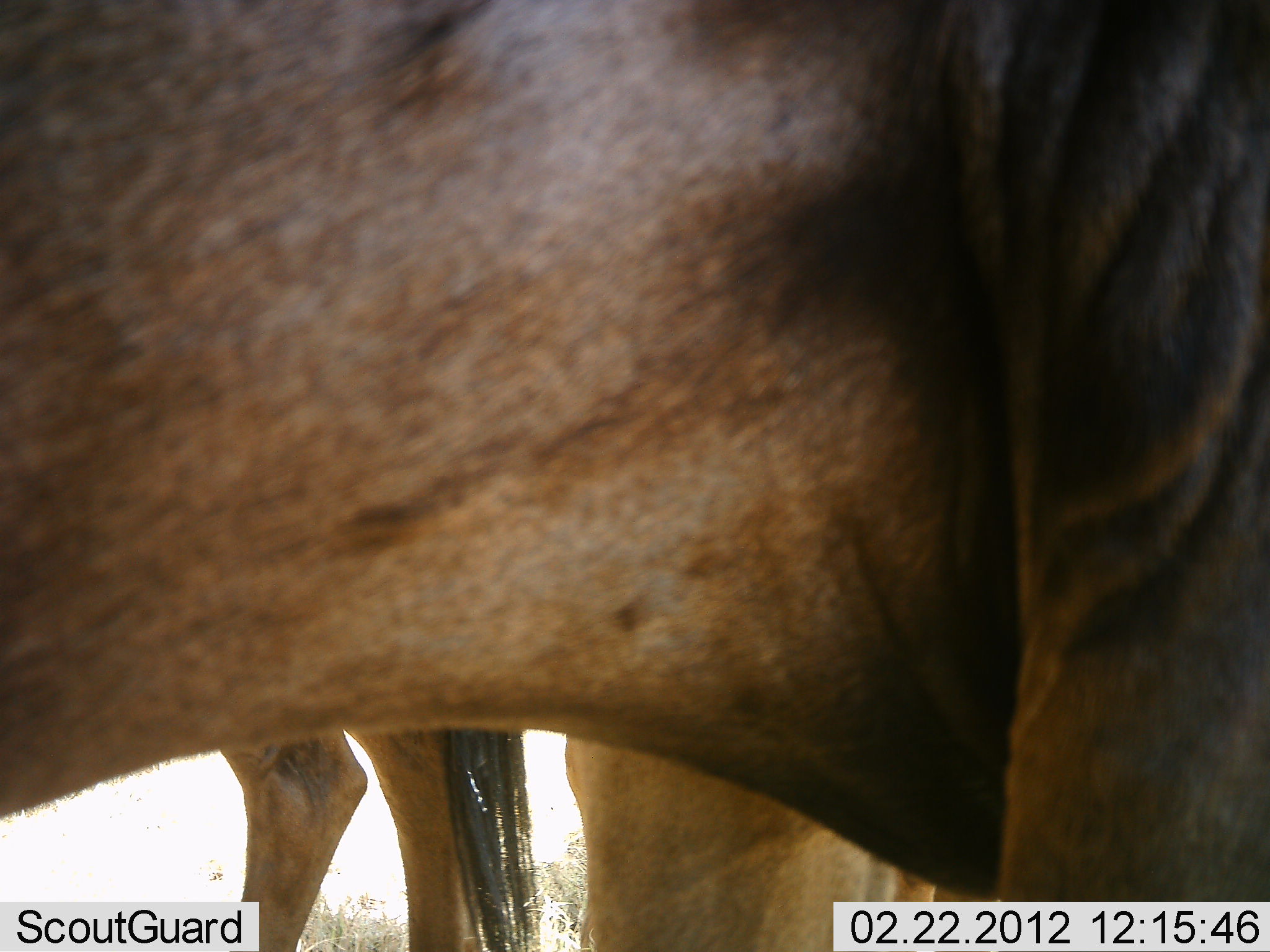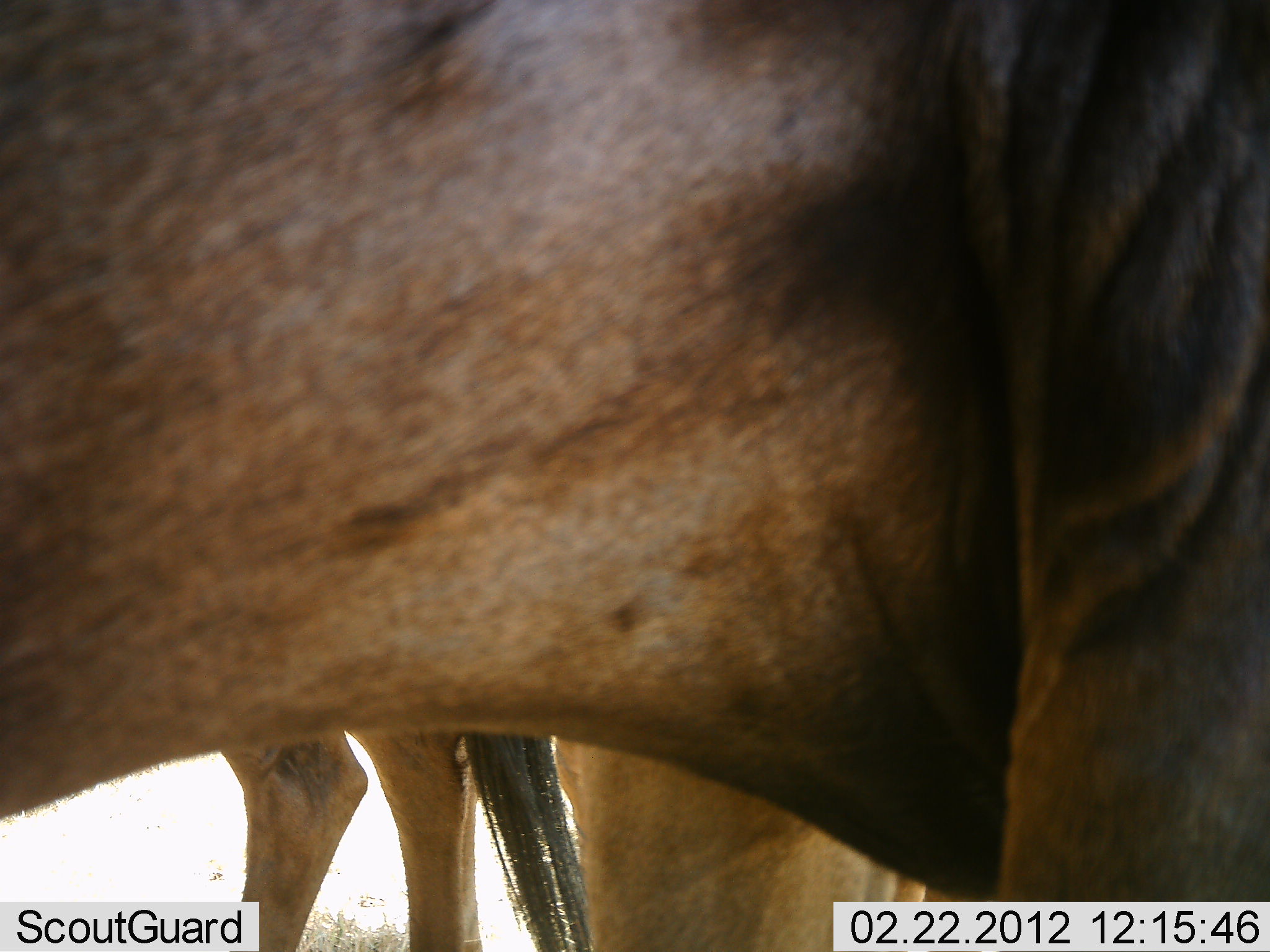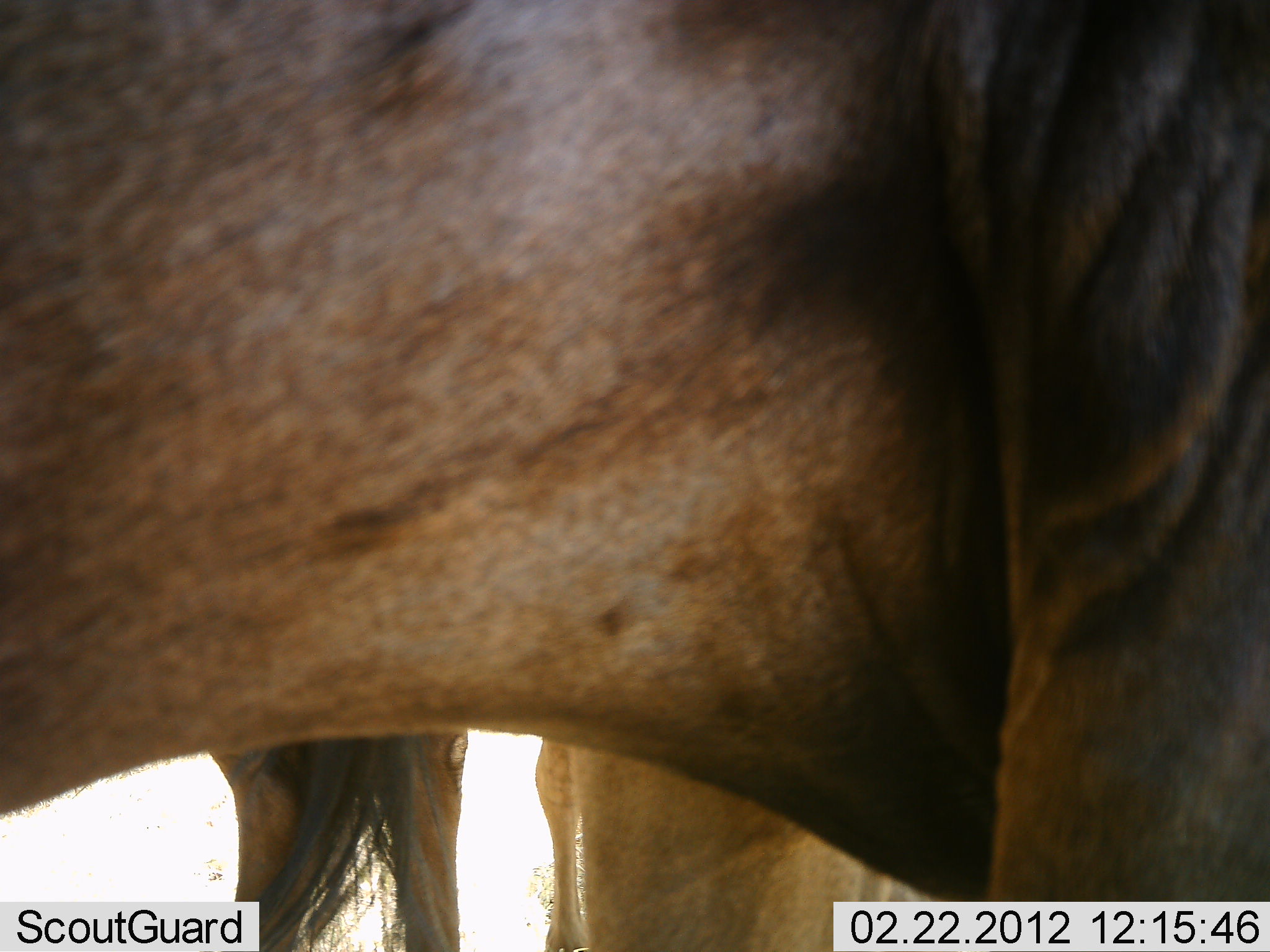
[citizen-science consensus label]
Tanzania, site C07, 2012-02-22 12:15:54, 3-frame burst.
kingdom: Animalia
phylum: Chordata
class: Mammalia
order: Artiodactyla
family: Bovidae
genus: Connochaetes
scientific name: Connochaetes taurinus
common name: blue wildebeest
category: wildebeest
Wildebeest (blue wildebeest) (Connochaetes taurinus), count 2. Behavior (volunteer vote fractions): standing 100%, resting 0%, moving 0%, interacting 0%. Young present (vote fraction): 0%. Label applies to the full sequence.